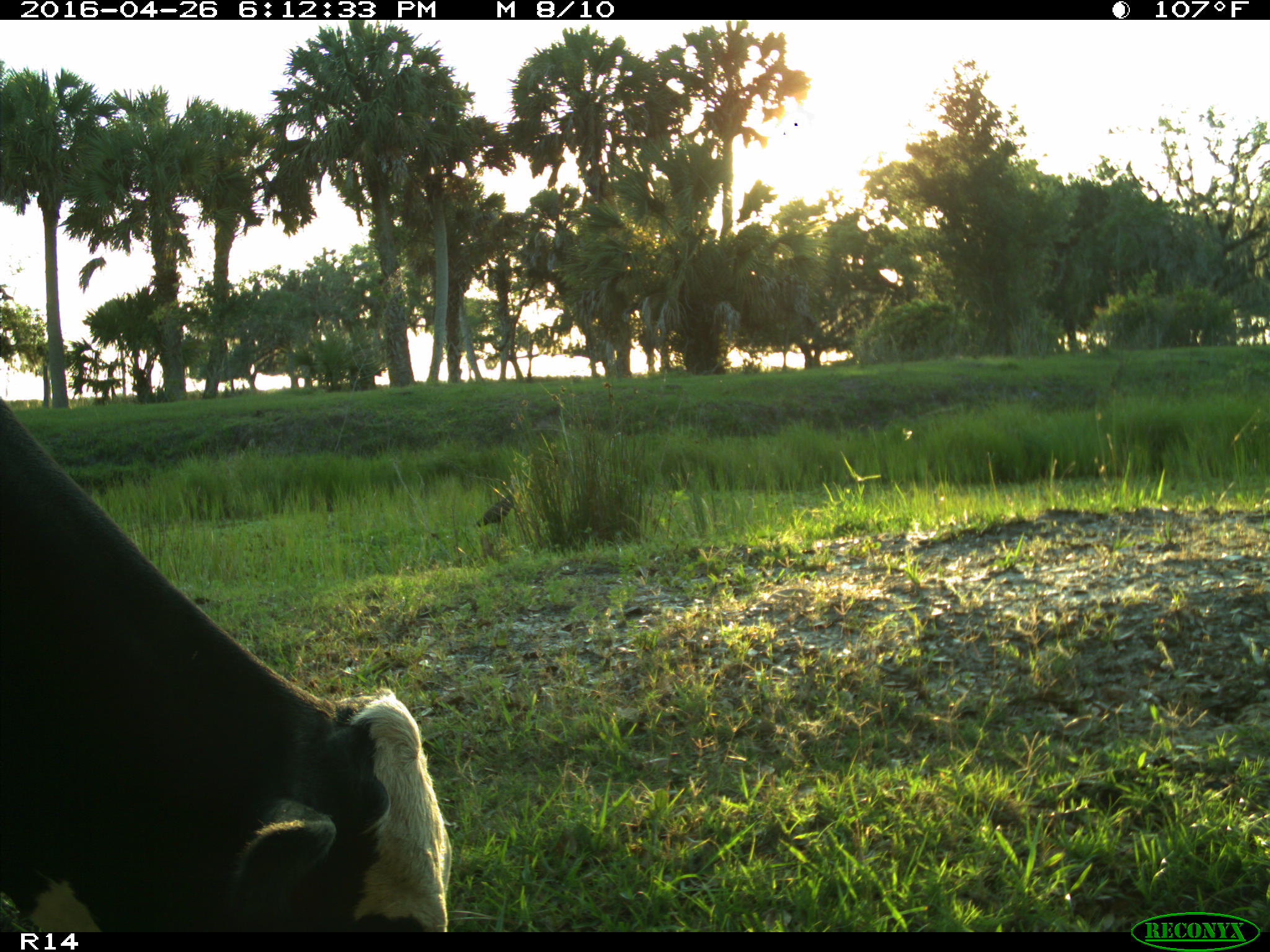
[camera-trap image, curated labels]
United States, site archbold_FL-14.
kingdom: Animalia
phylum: Chordata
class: Mammalia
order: Artiodactyla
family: Bovidae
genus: Bos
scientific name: Bos taurus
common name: domestic cow